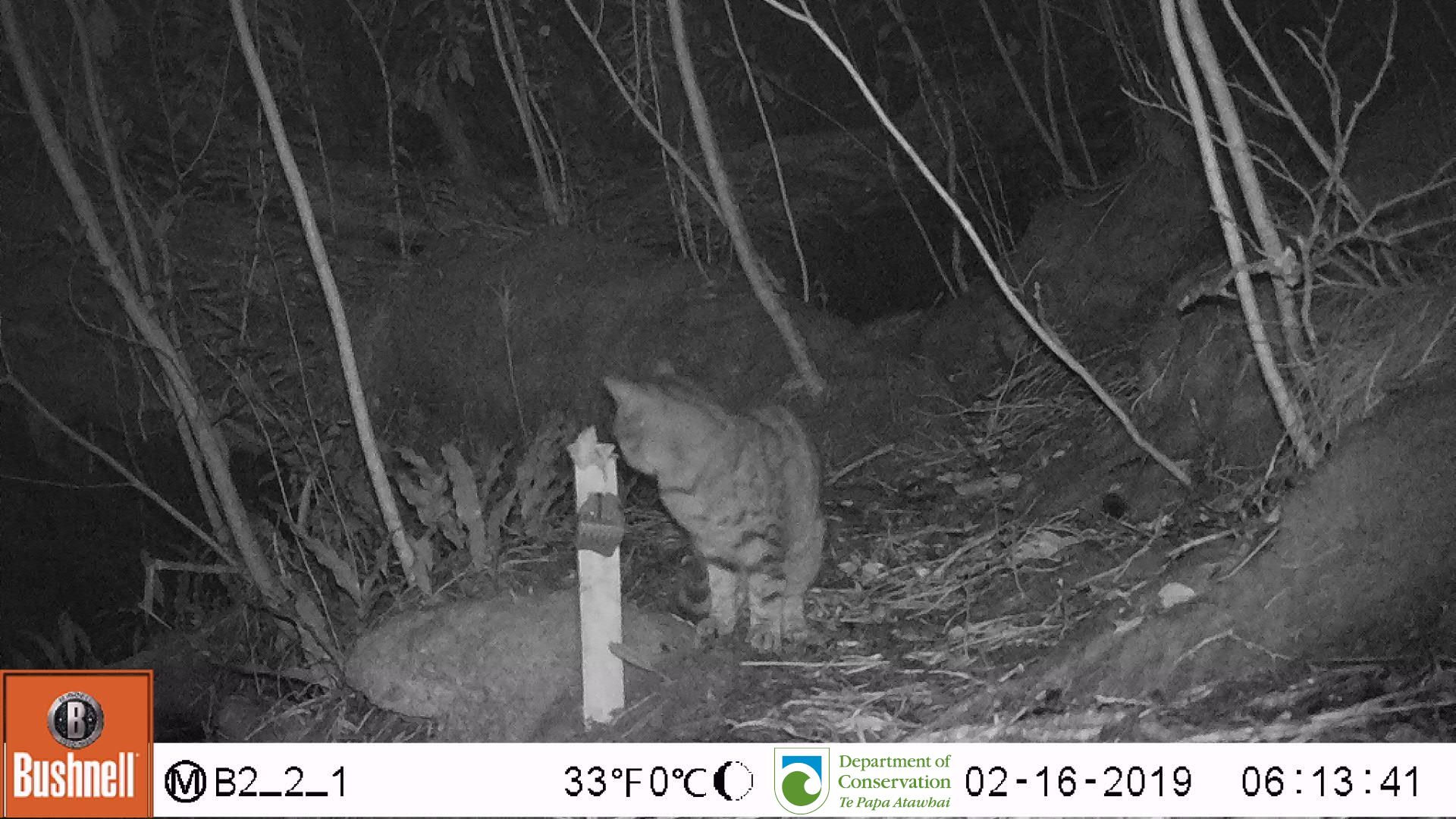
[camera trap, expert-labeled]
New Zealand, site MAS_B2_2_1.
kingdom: Animalia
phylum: Chordata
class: Mammalia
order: Carnivora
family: Felidae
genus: Felis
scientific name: Felis catus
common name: domestic cat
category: cat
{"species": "cat (domestic cat) (Felis catus)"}